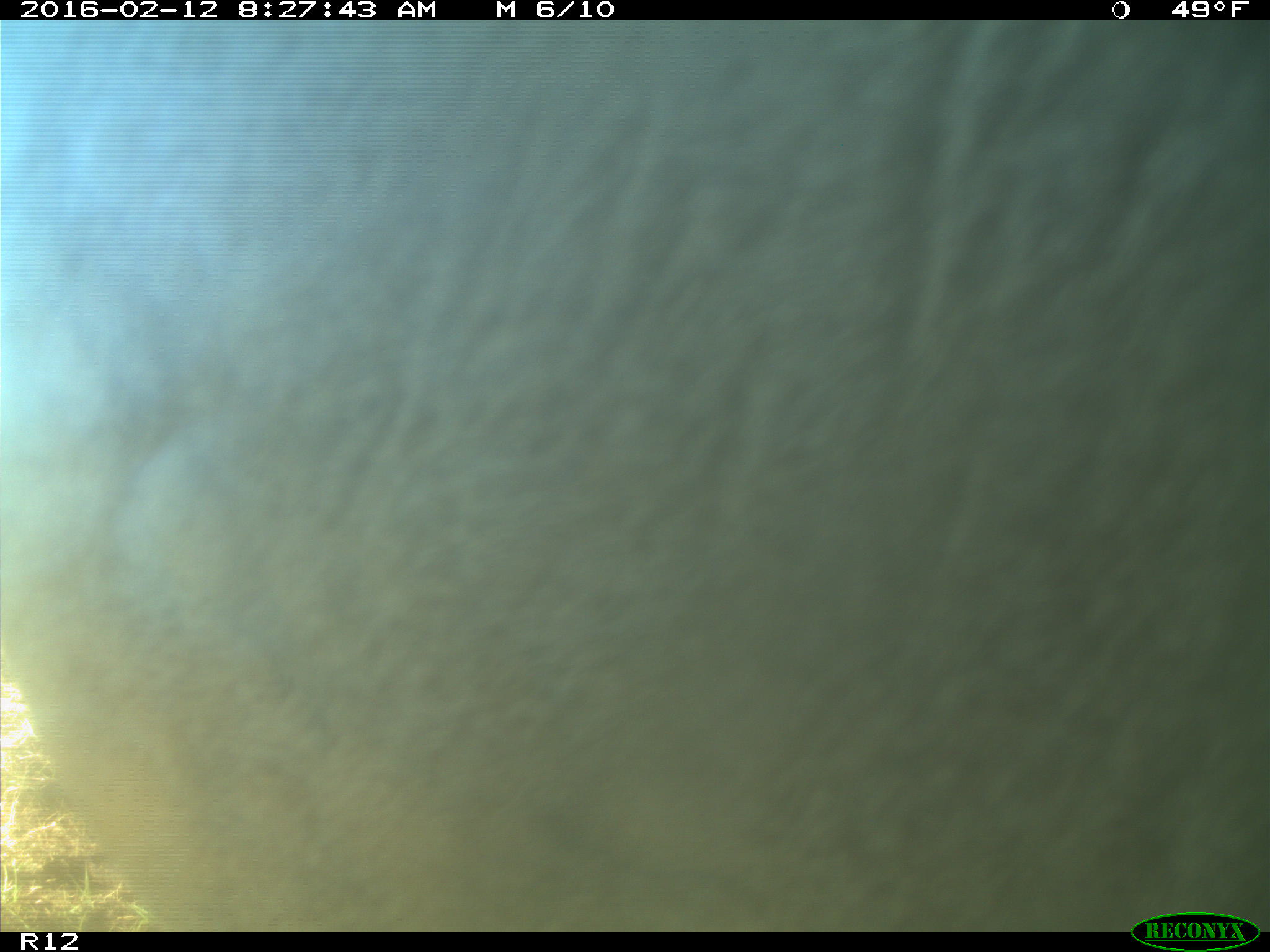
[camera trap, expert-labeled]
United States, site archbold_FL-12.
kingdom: Animalia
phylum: Chordata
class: Mammalia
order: Artiodactyla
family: Bovidae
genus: Bos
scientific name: Bos taurus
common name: domestic cow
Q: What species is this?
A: Bos taurus (domestic cow).